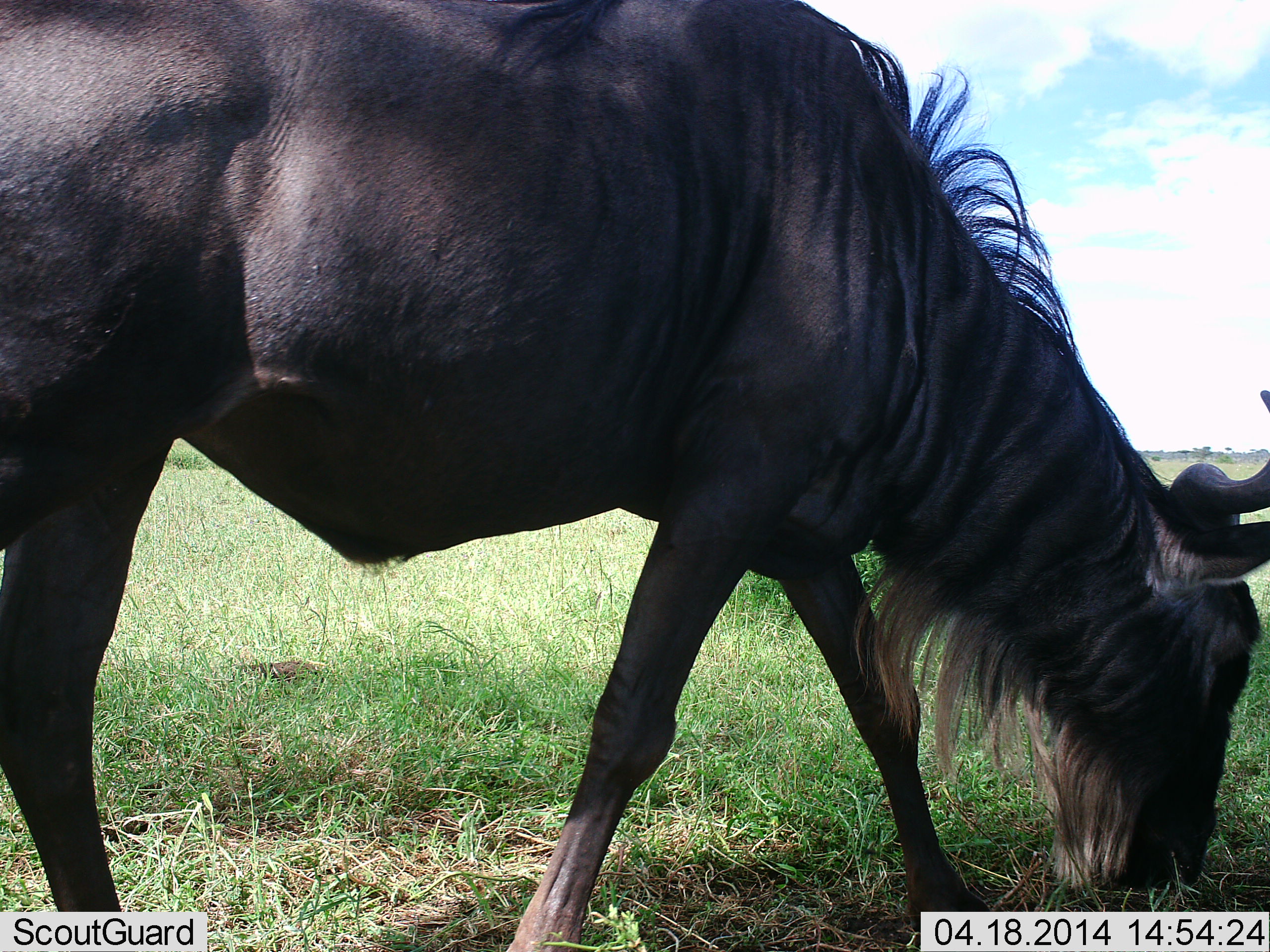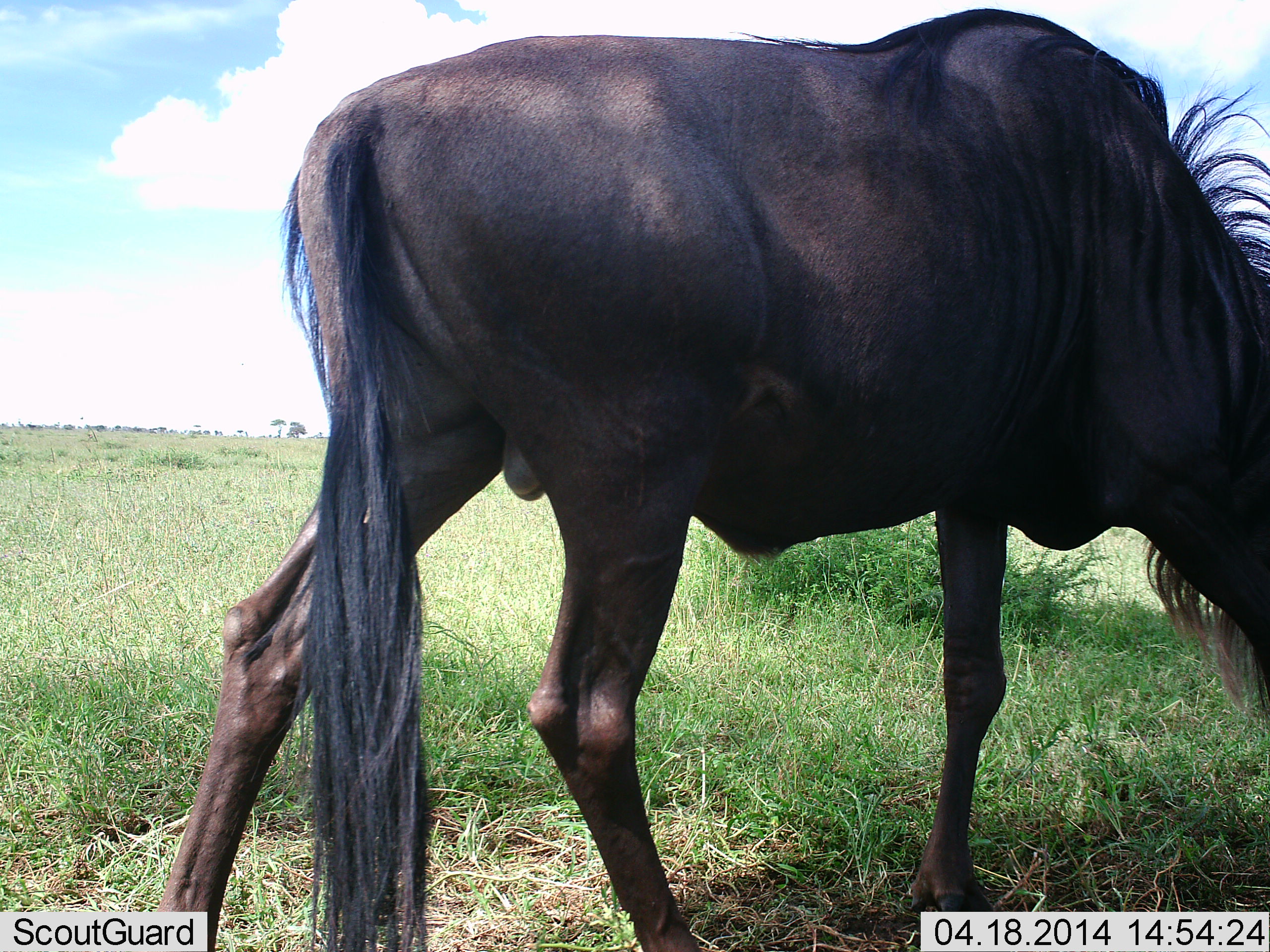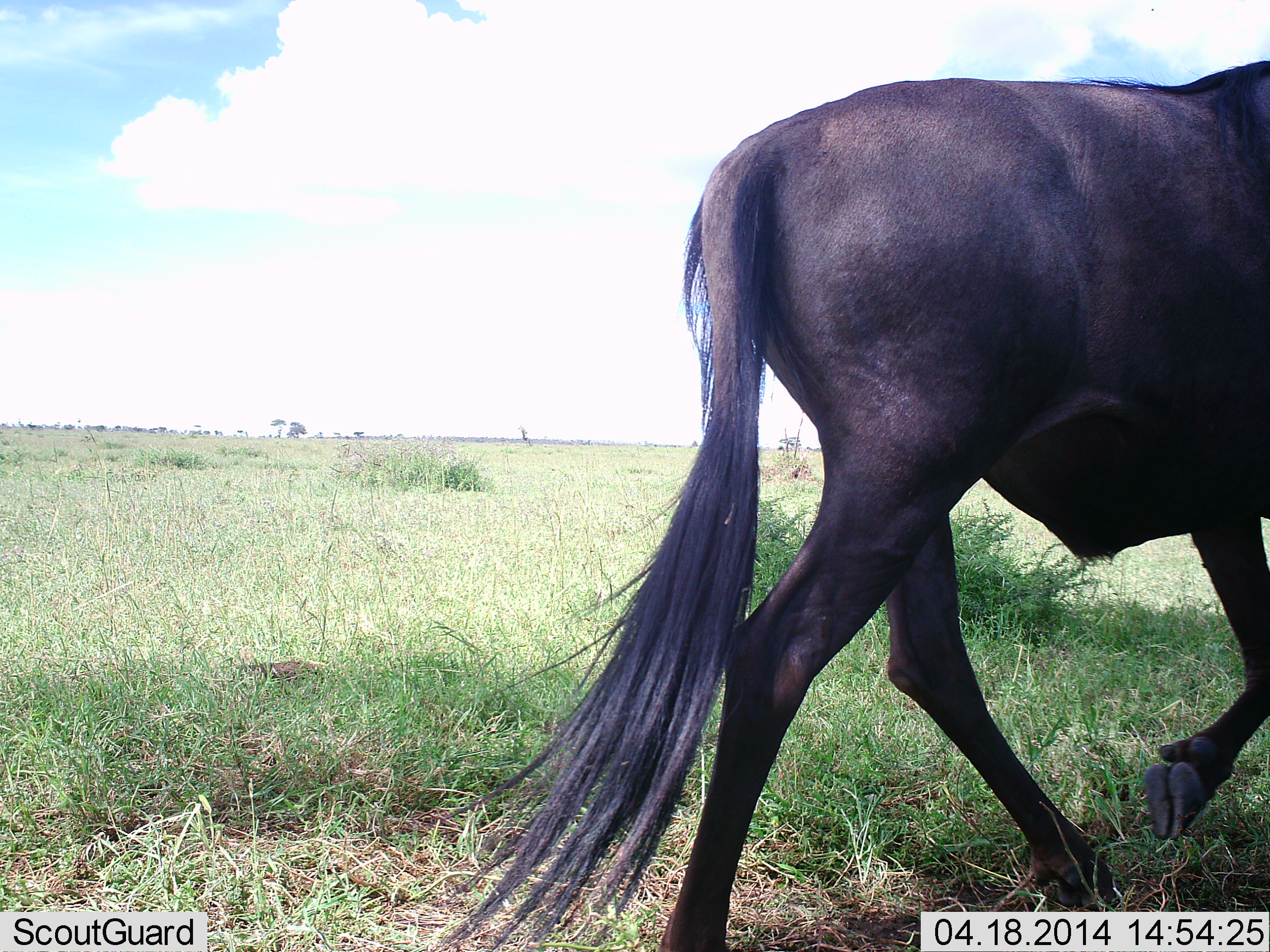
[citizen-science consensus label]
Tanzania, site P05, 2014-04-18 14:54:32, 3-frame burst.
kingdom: Animalia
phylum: Chordata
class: Mammalia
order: Artiodactyla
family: Bovidae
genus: Connochaetes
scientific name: Connochaetes taurinus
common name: blue wildebeest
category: wildebeest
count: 1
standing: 10%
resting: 0%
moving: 60%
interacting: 0%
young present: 0%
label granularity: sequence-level